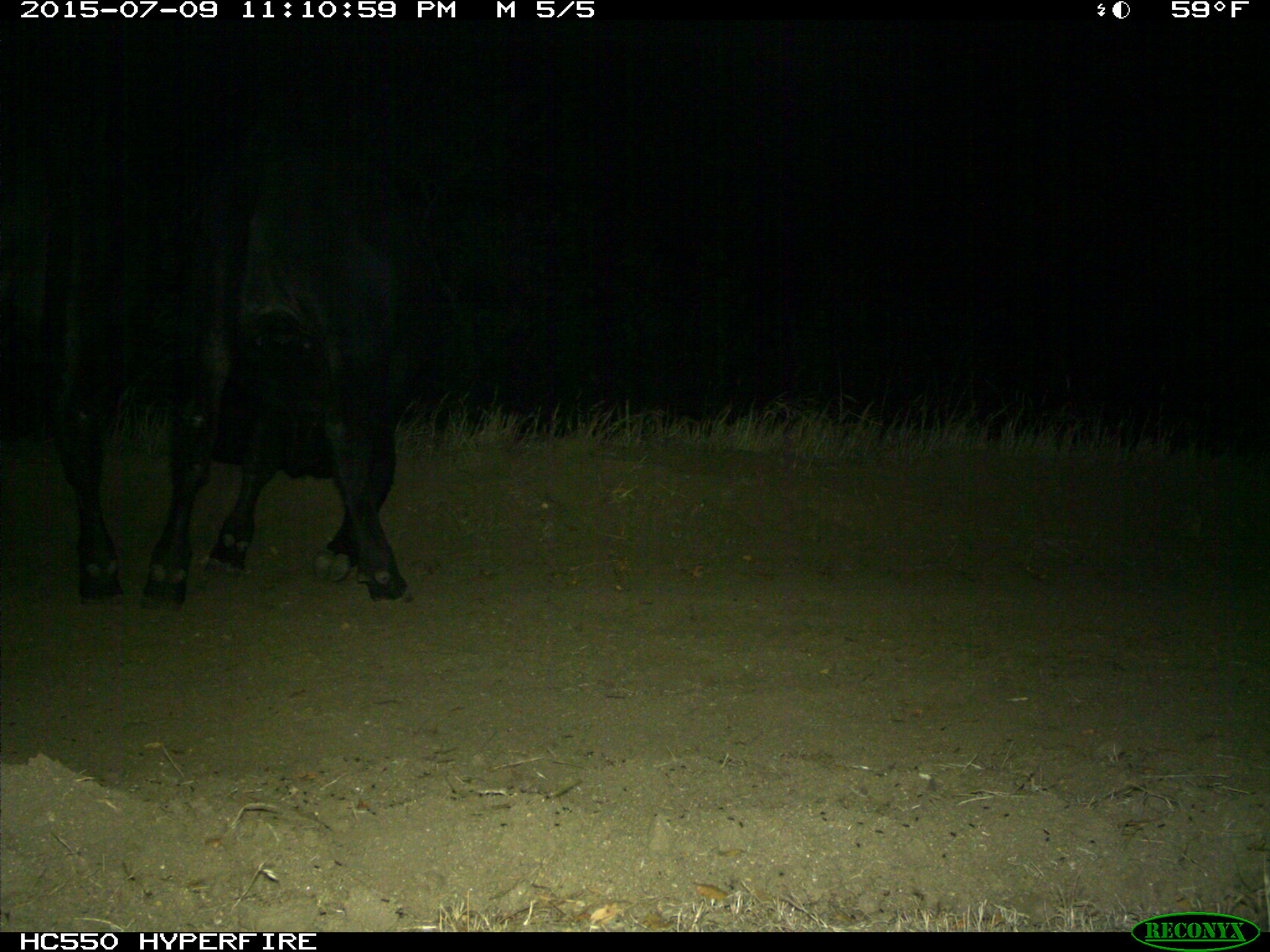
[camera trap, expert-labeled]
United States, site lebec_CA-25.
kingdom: Animalia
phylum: Chordata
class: Mammalia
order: Artiodactyla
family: Bovidae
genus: Bos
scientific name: Bos taurus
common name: domestic cow